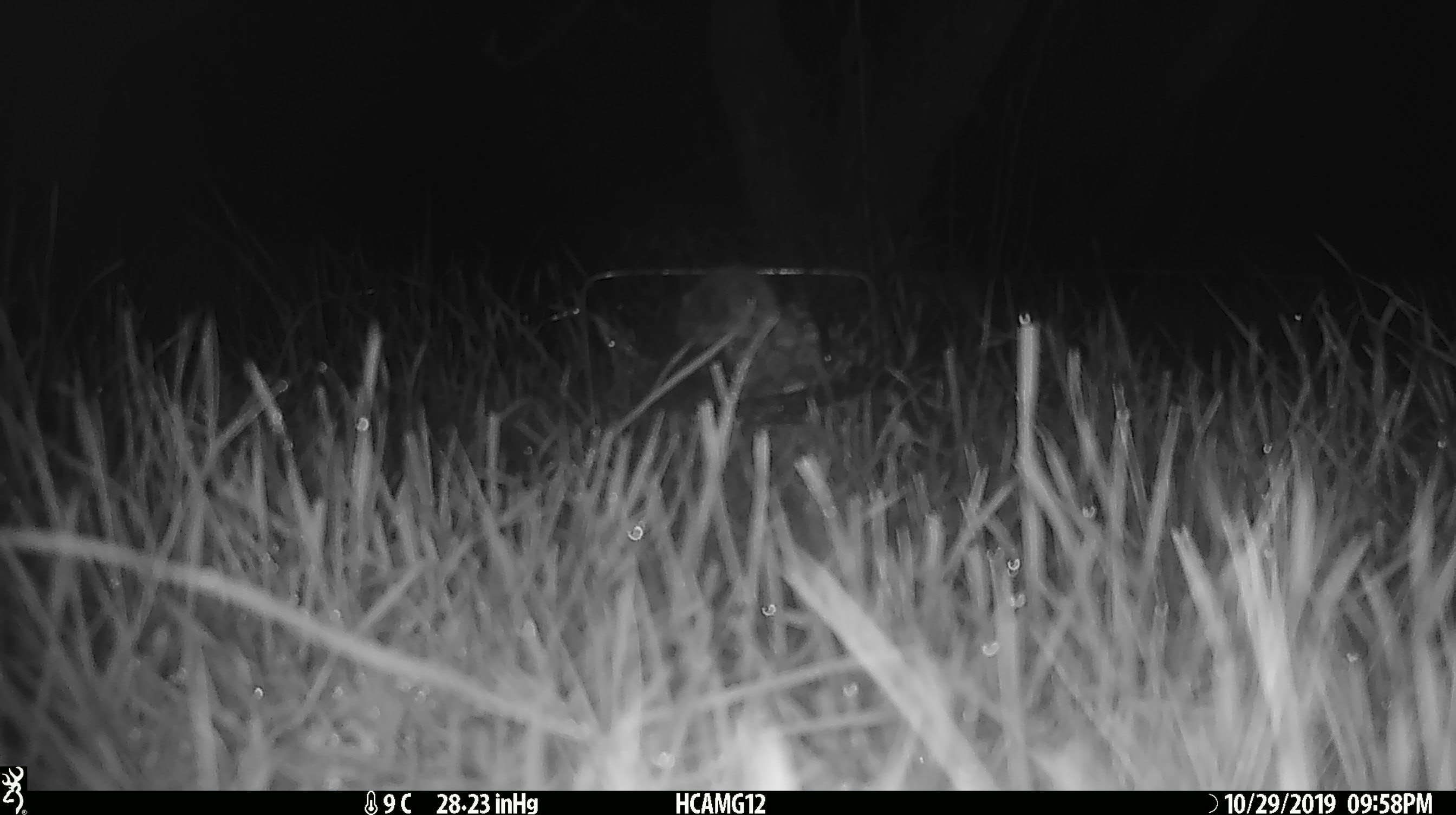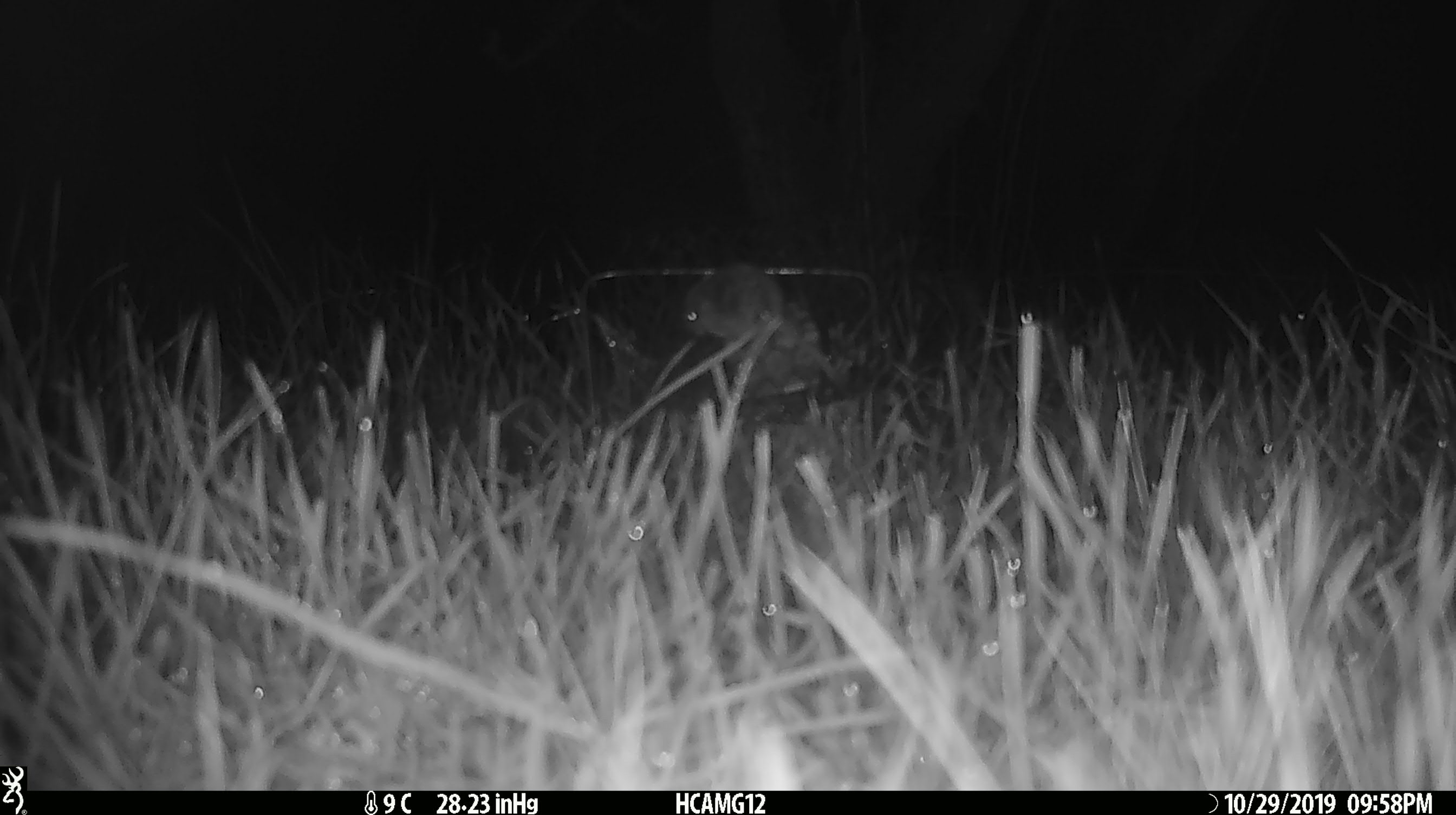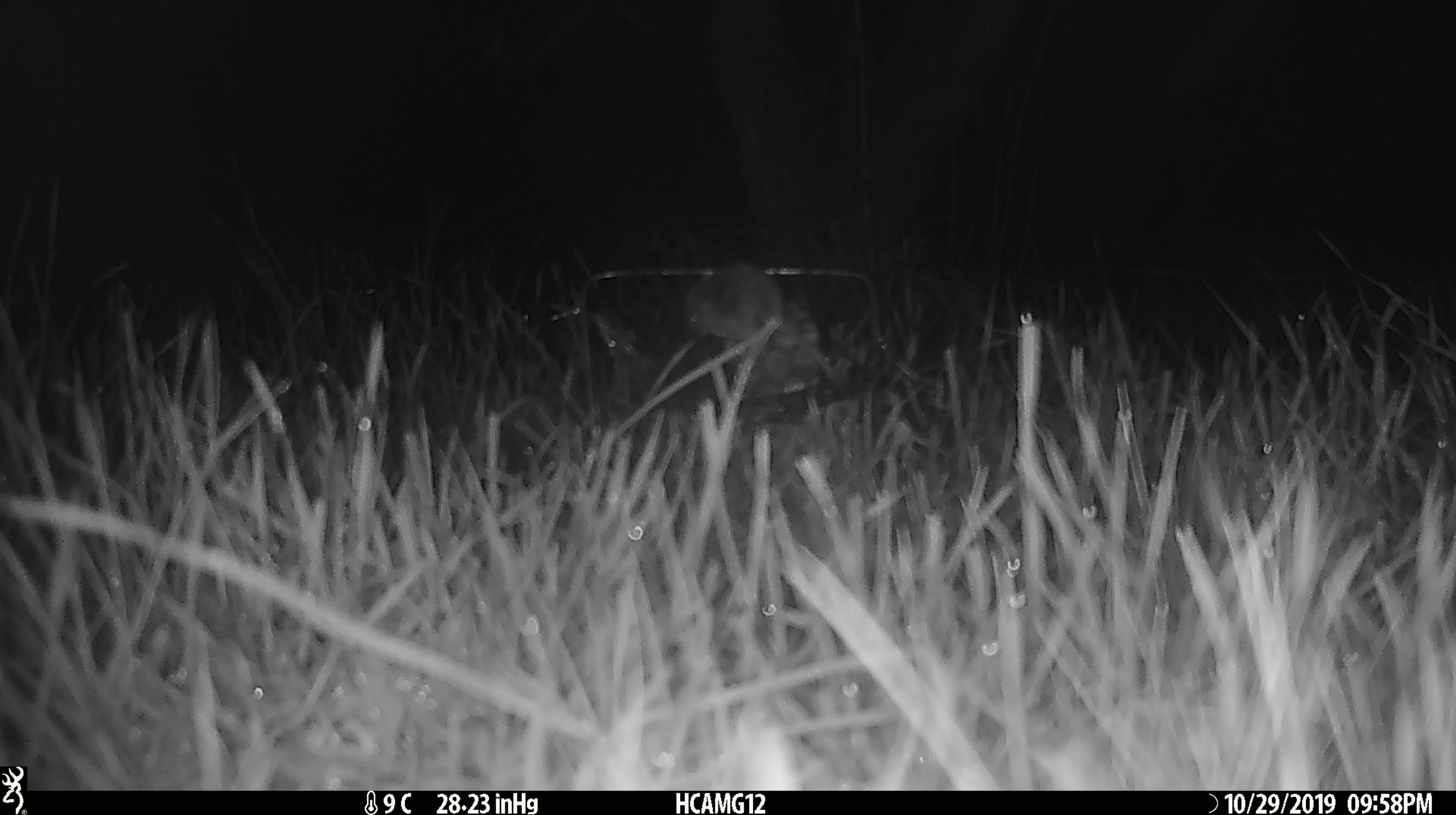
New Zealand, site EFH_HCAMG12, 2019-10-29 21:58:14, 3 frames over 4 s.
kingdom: Animalia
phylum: Chordata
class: Mammalia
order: Rodentia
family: Muridae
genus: Mus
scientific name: Mus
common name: mouse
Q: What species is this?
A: Mouse (Mus).